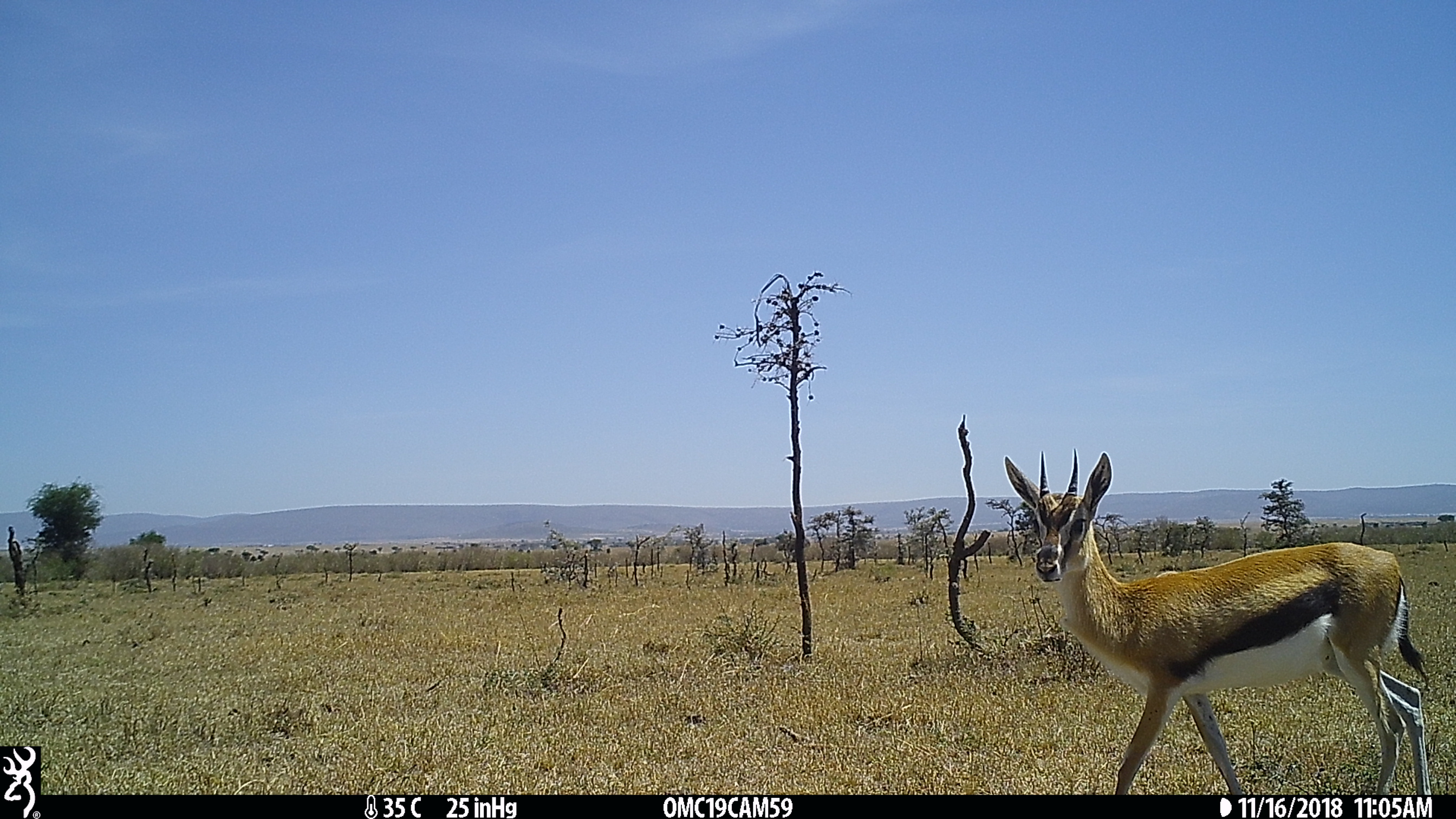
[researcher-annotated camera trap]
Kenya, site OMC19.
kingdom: Animalia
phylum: Chordata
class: Mammalia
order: Artiodactyla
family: Bovidae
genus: Eudorcas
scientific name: Eudorcas thomsonii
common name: thomon's gazelle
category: gazelle thomsons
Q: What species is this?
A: Gazelle thomsons (thomon's gazelle) (Eudorcas thomsonii).